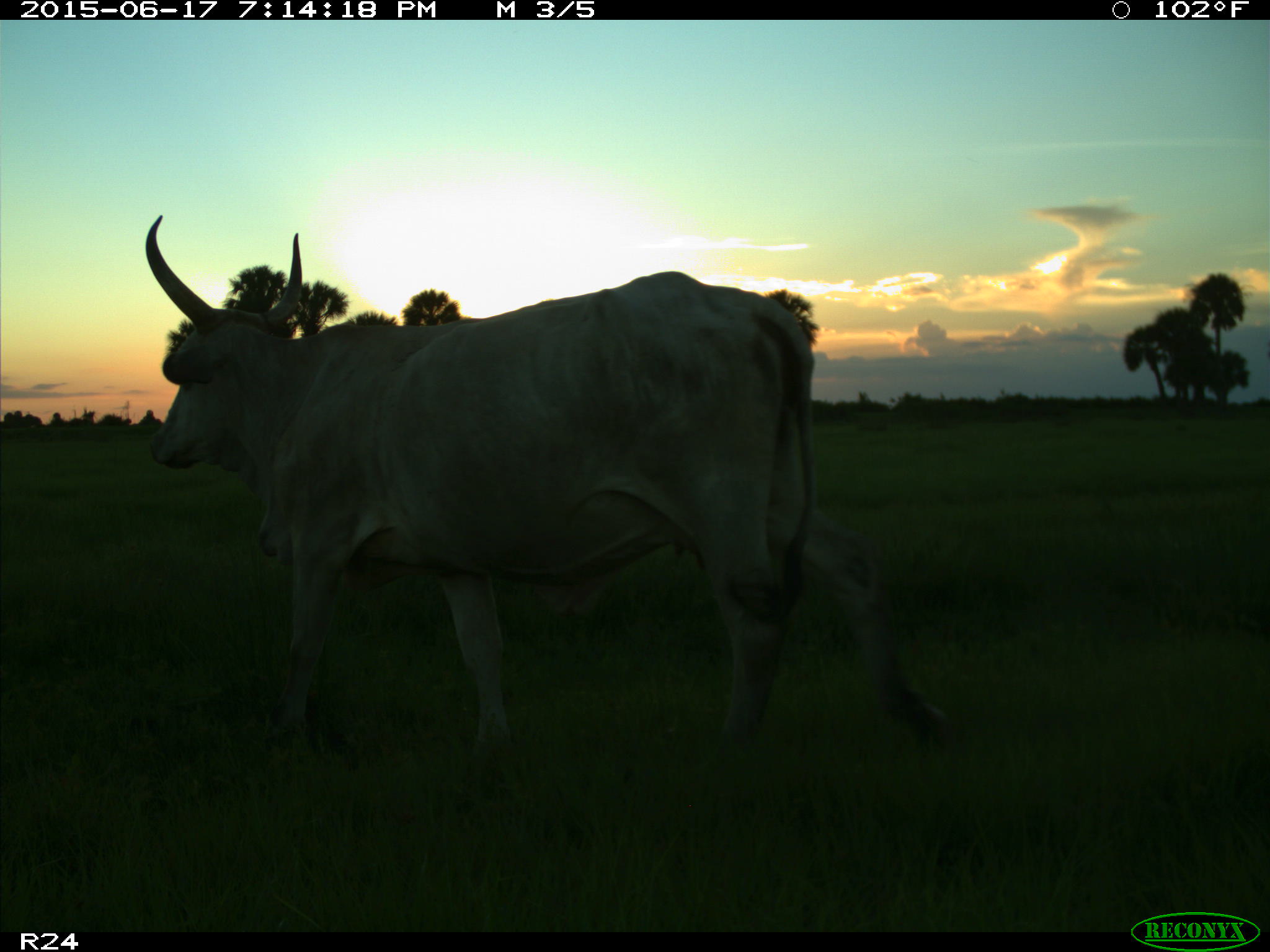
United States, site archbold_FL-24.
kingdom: Animalia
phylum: Chordata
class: Mammalia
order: Artiodactyla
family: Bovidae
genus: Bos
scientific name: Bos taurus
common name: domestic cow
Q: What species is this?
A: Bos taurus (domestic cow).